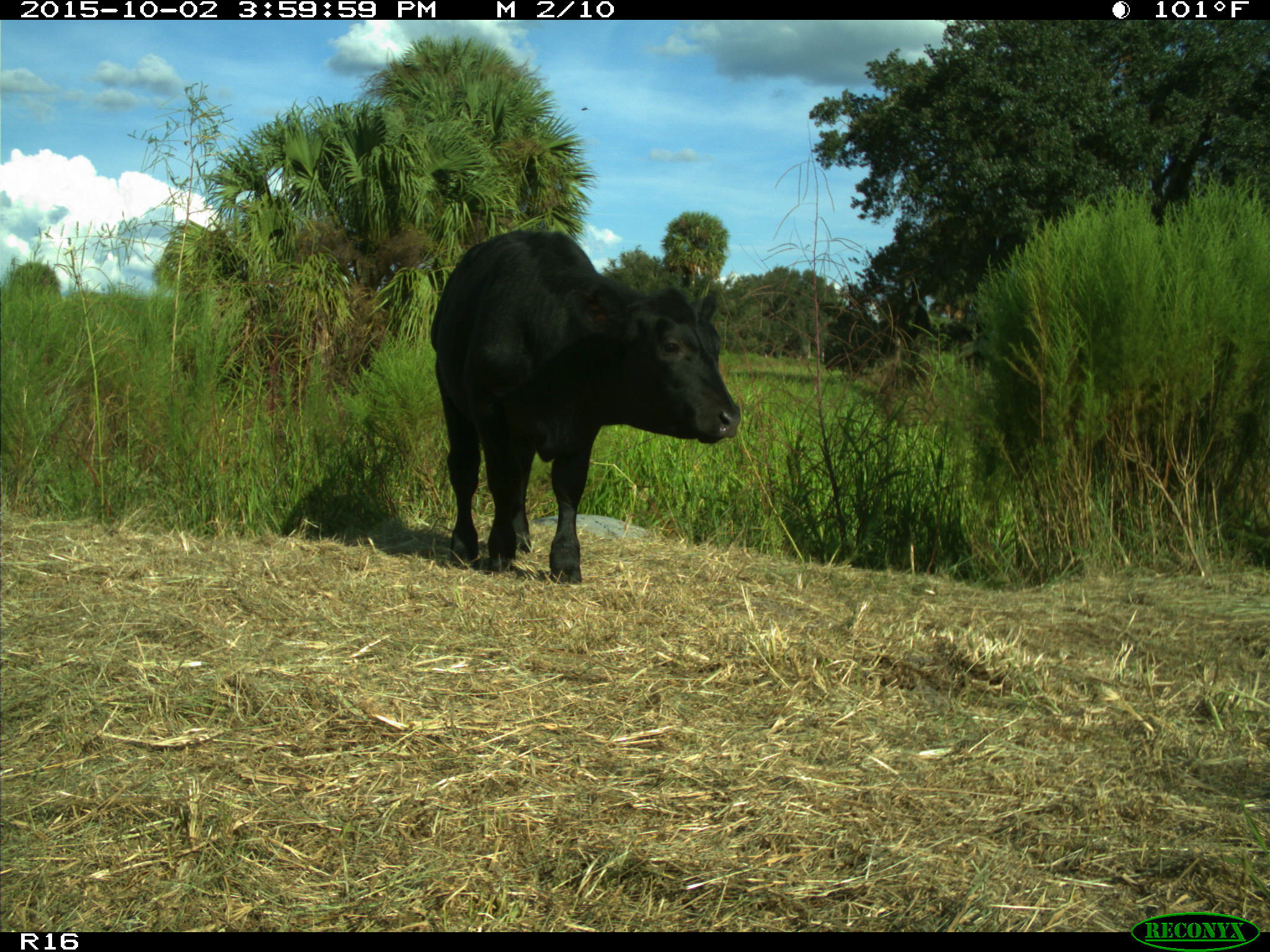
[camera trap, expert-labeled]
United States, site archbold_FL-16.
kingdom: Animalia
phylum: Chordata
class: Mammalia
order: Artiodactyla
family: Bovidae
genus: Bos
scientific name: Bos taurus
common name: domestic cow